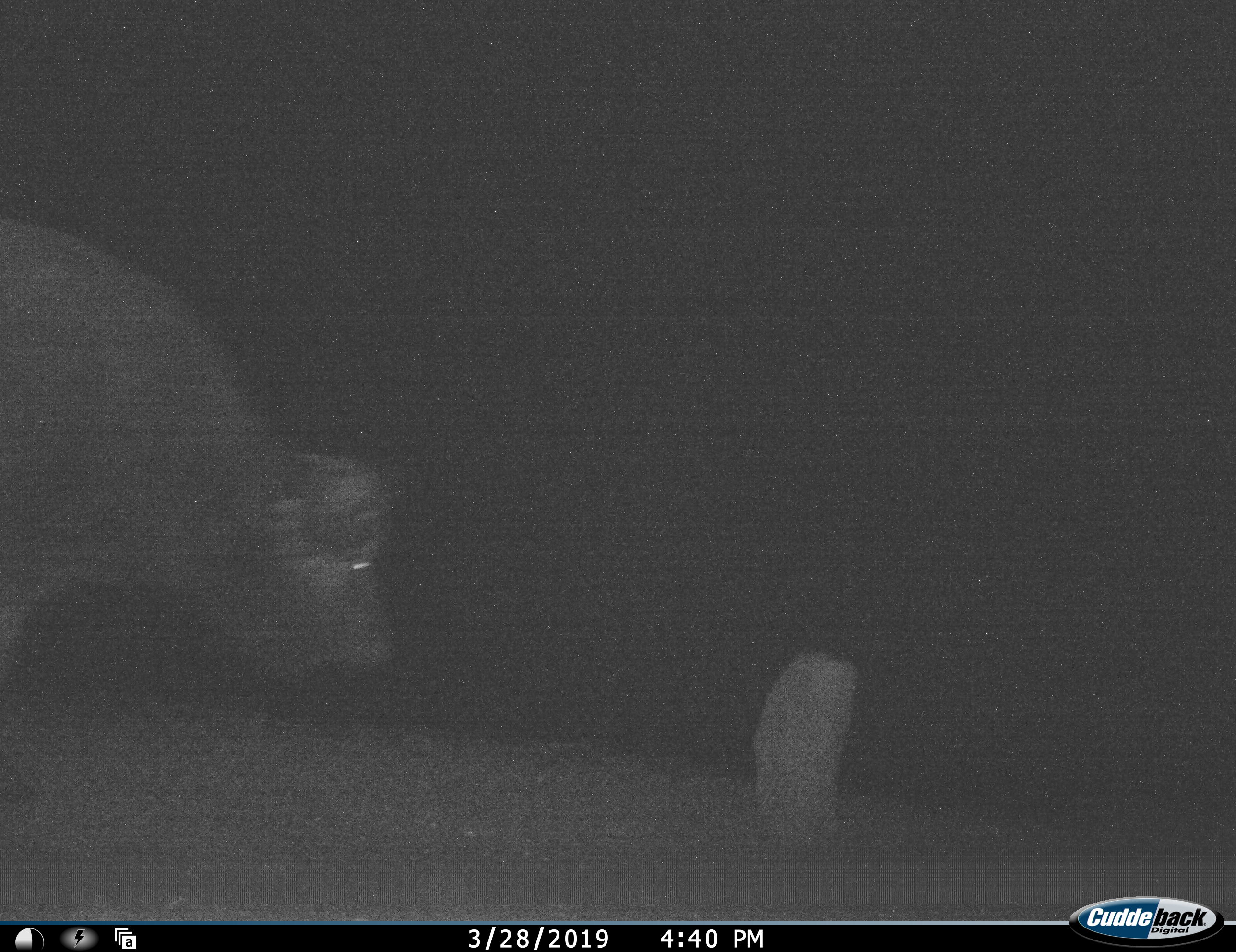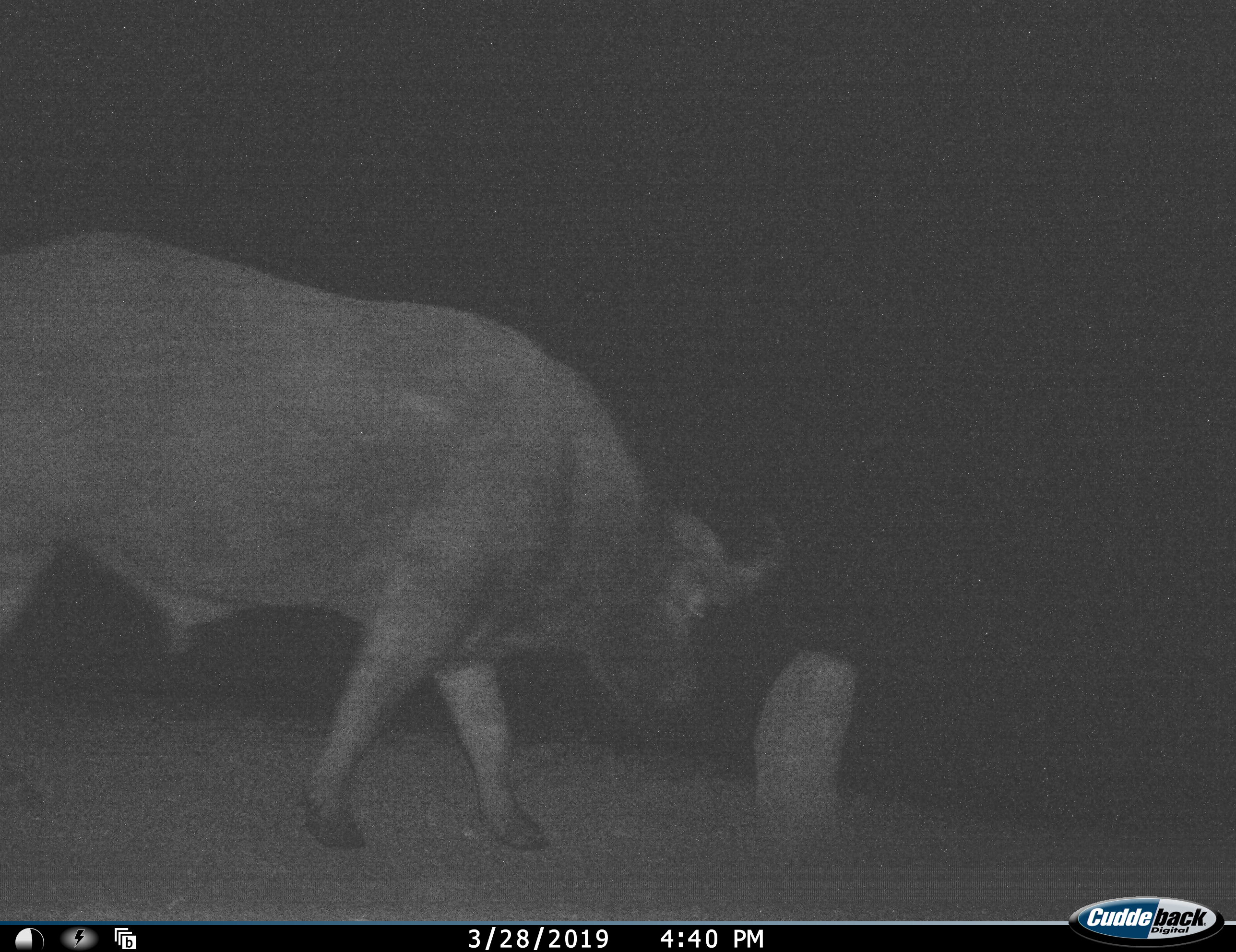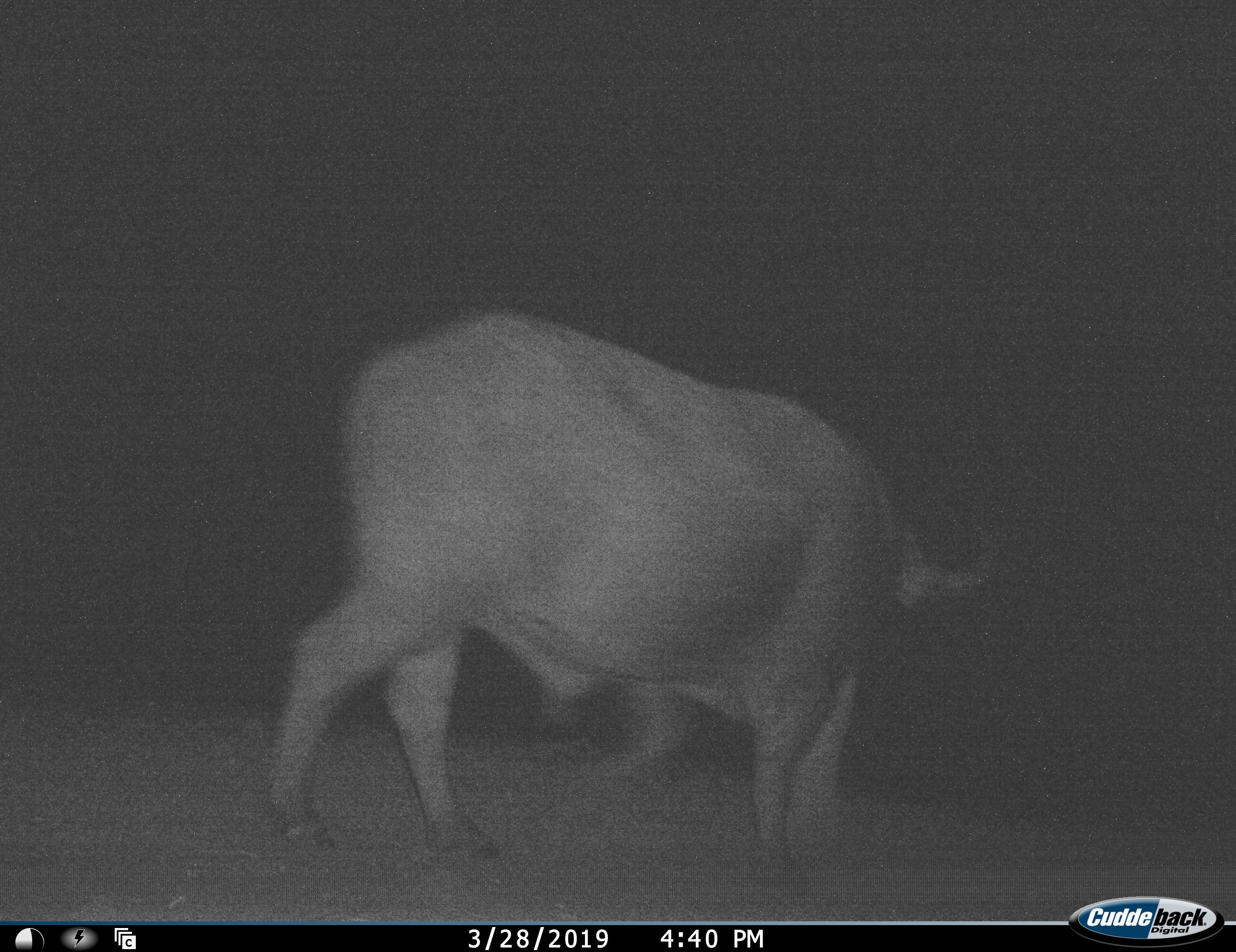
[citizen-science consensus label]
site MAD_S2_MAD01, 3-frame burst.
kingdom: Animalia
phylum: Chordata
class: Mammalia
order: Artiodactyla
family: Bovidae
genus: Syncerus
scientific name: Syncerus caffer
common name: african buffalo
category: buffalo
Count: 1.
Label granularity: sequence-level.